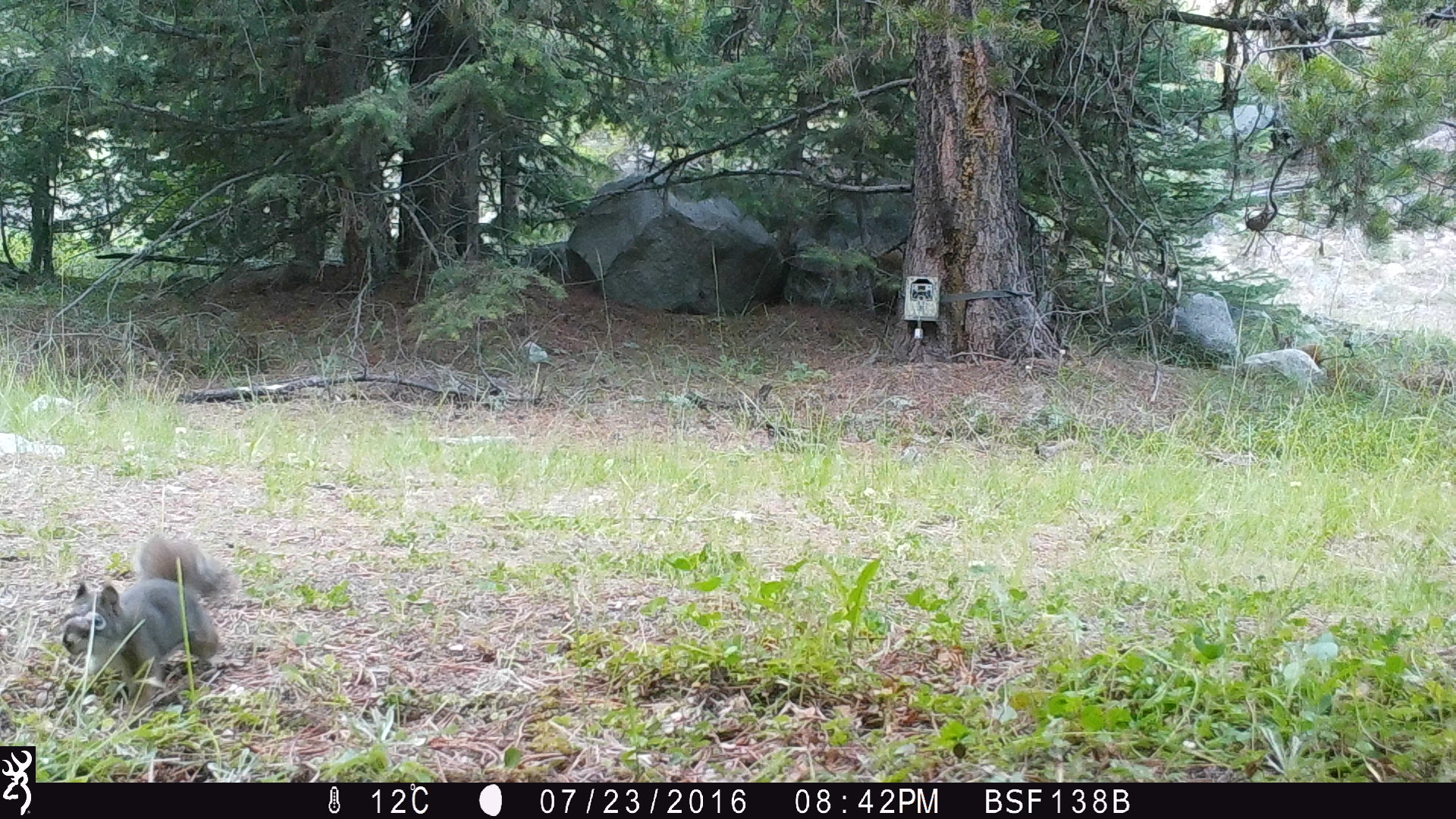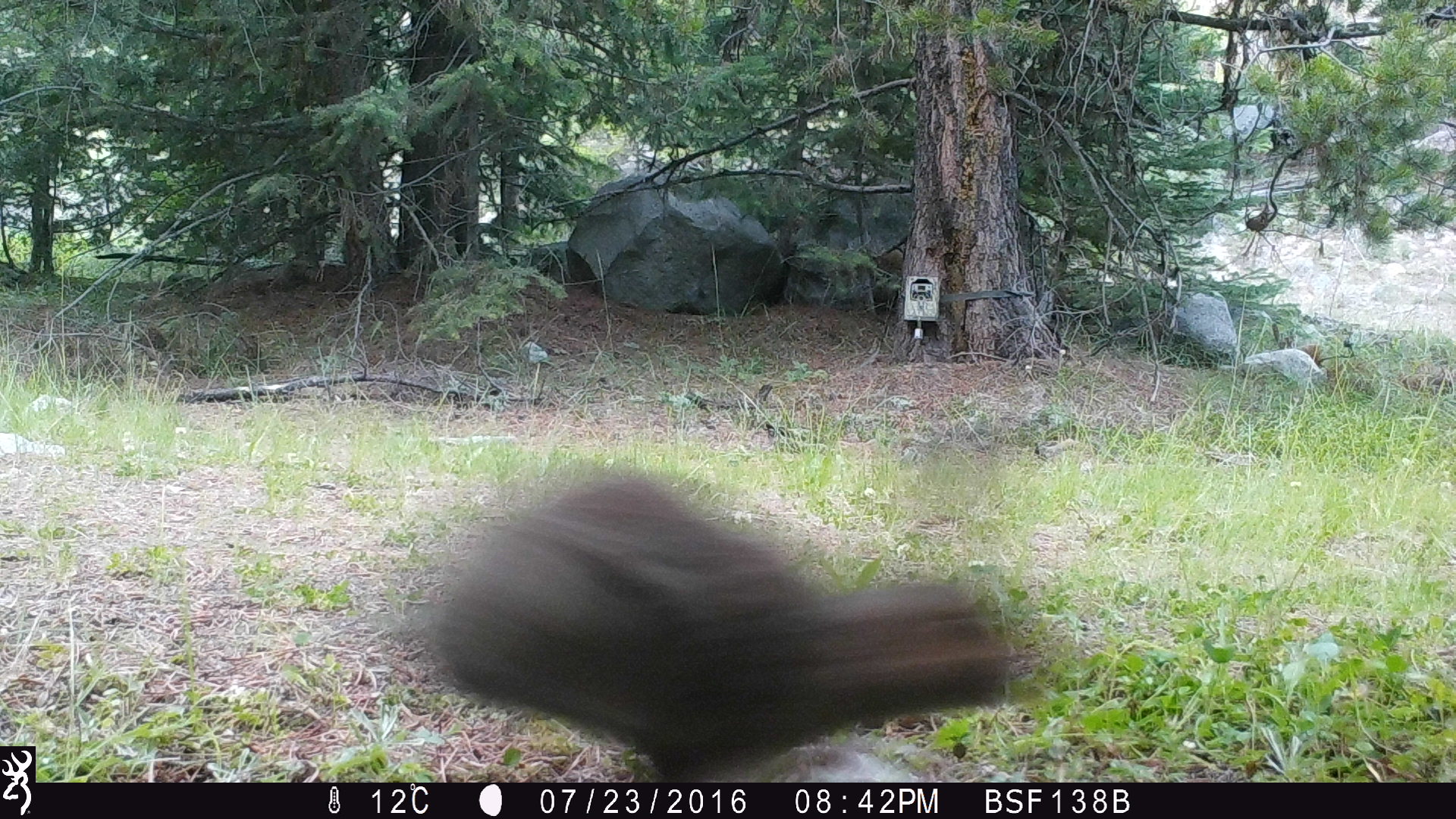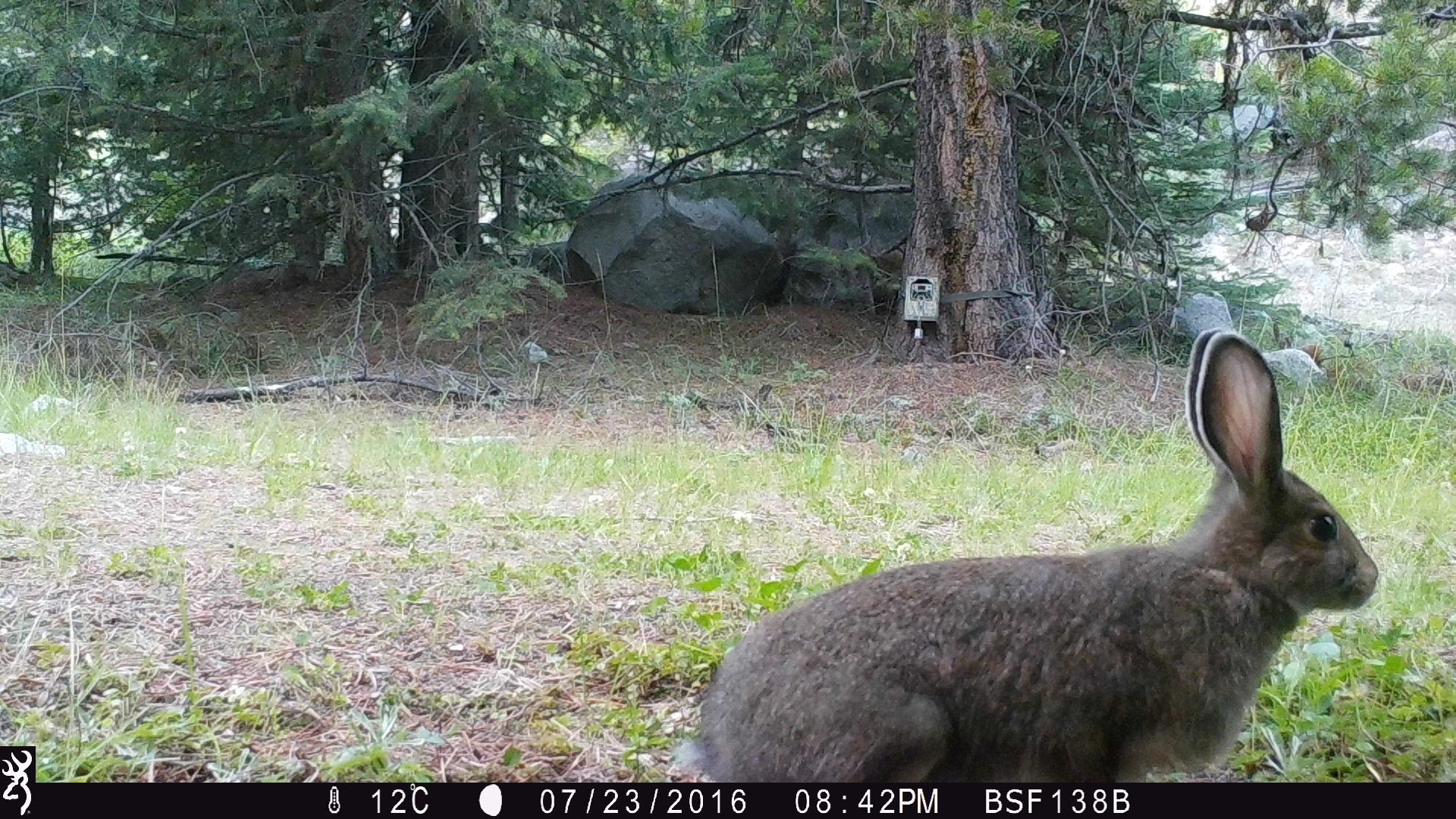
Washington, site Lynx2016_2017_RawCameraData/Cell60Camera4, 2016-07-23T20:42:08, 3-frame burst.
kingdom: Animalia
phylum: Chordata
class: Mammalia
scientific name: Mammalia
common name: small mammal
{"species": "small mammal (Mammalia)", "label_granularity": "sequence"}